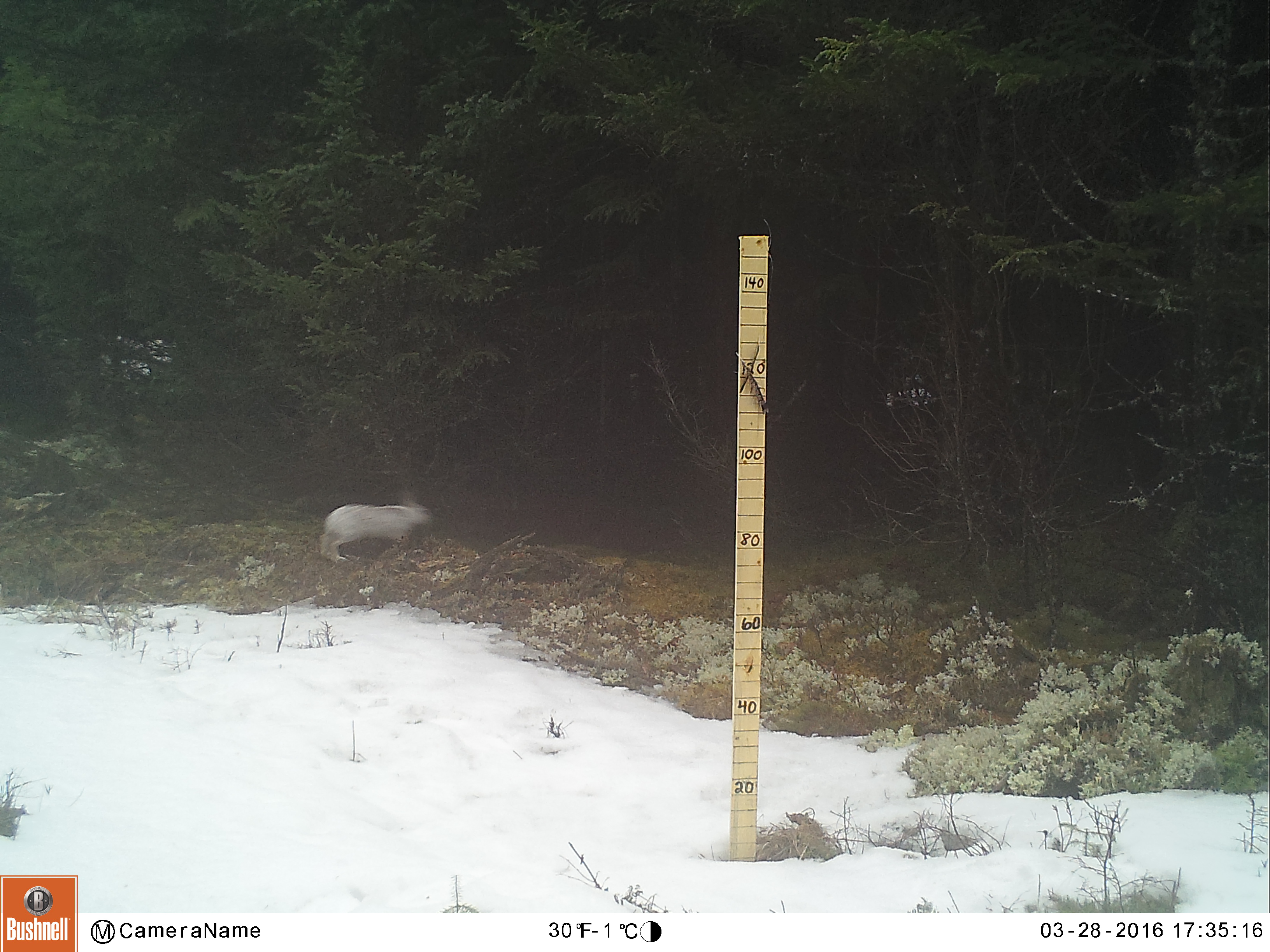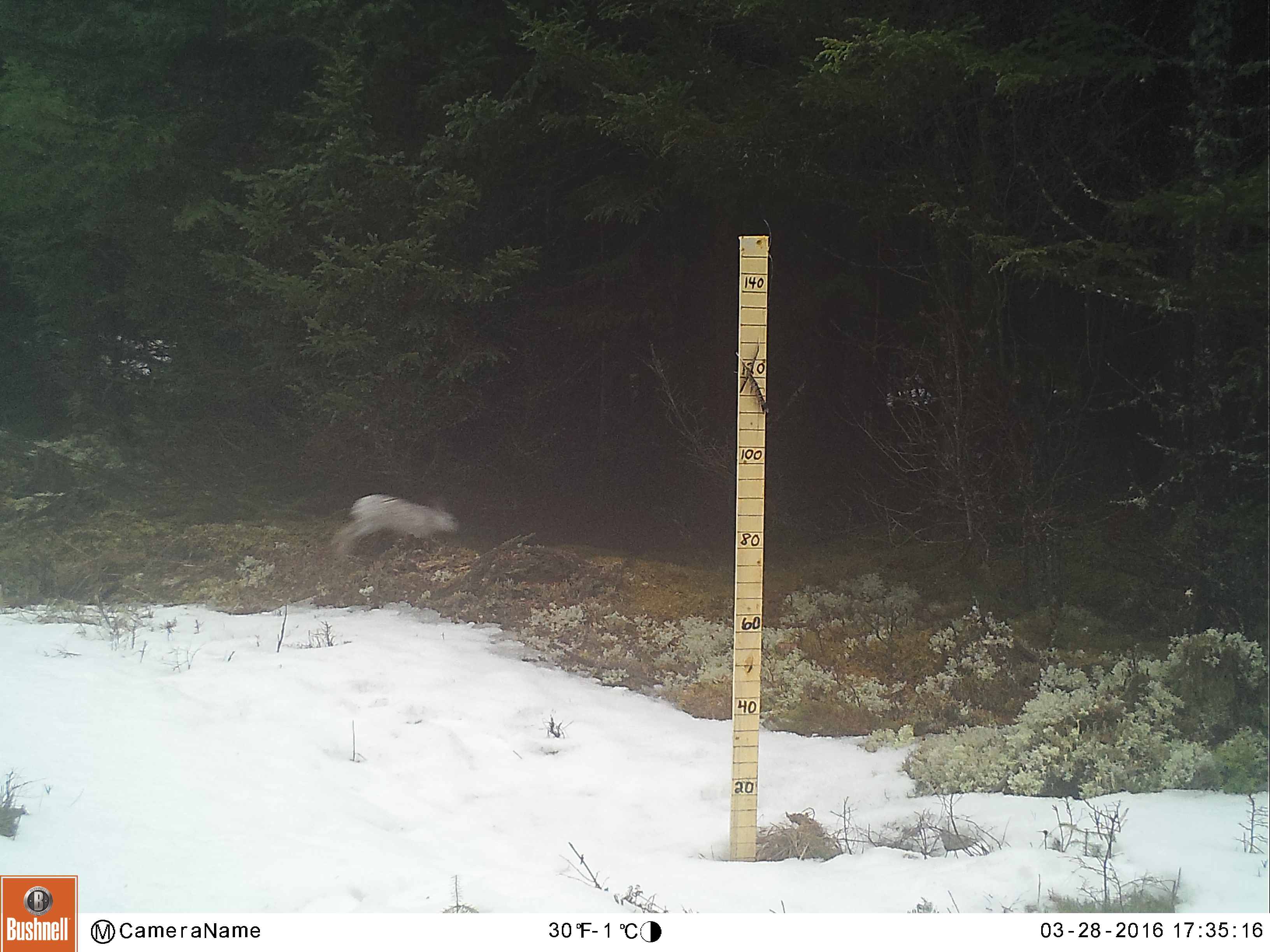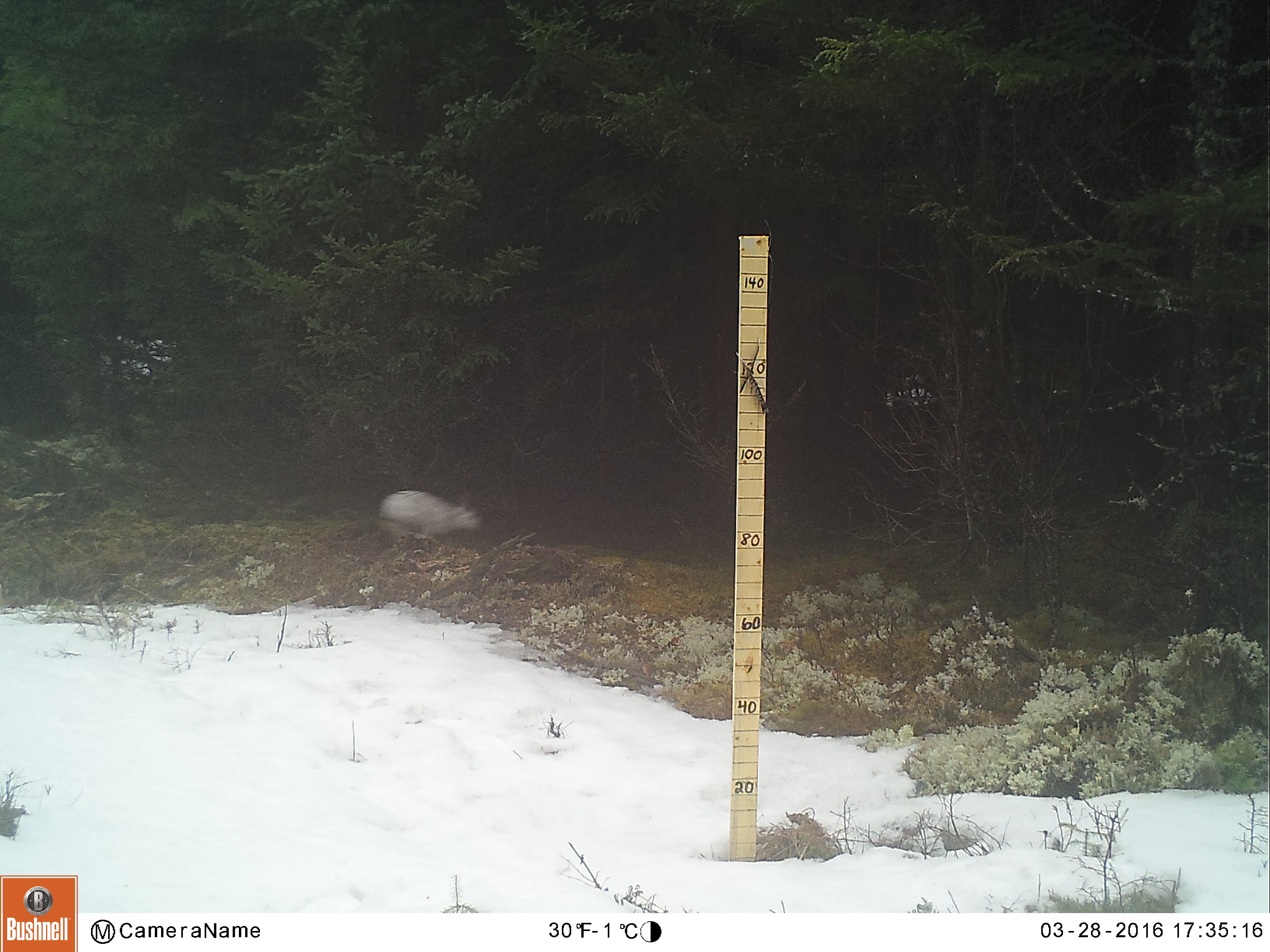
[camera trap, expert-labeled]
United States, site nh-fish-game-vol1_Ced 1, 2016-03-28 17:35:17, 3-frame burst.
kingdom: Animalia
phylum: Chordata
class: Mammalia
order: Lagomorpha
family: Leporidae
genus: Lepus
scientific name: Lepus americanus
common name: snowshoe hare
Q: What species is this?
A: Snowshoe hare (Lepus americanus).